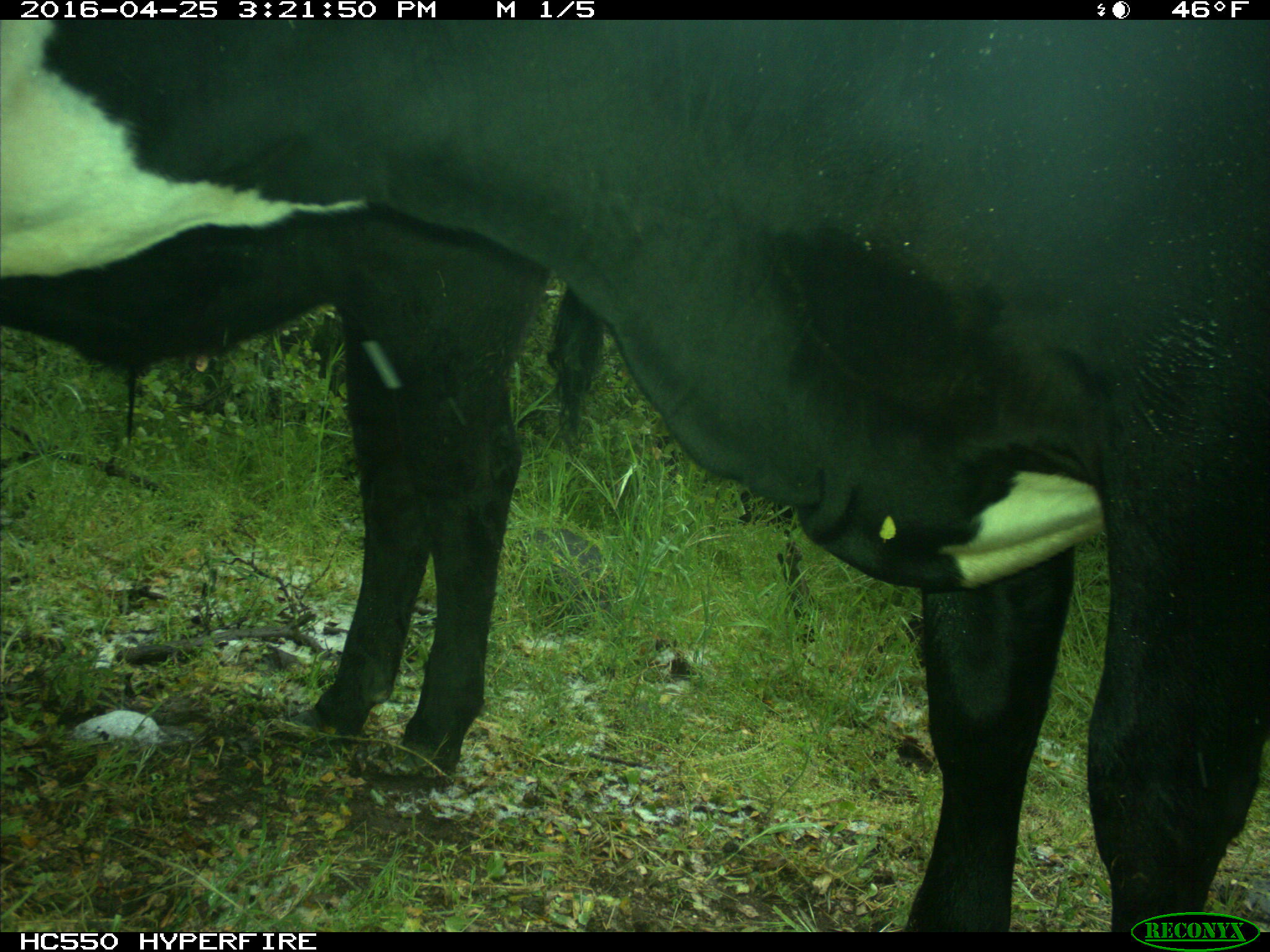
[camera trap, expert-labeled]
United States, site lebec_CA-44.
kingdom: Animalia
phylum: Chordata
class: Mammalia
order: Artiodactyla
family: Bovidae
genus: Bos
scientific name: Bos taurus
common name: domestic cow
Bos taurus (domestic cow).